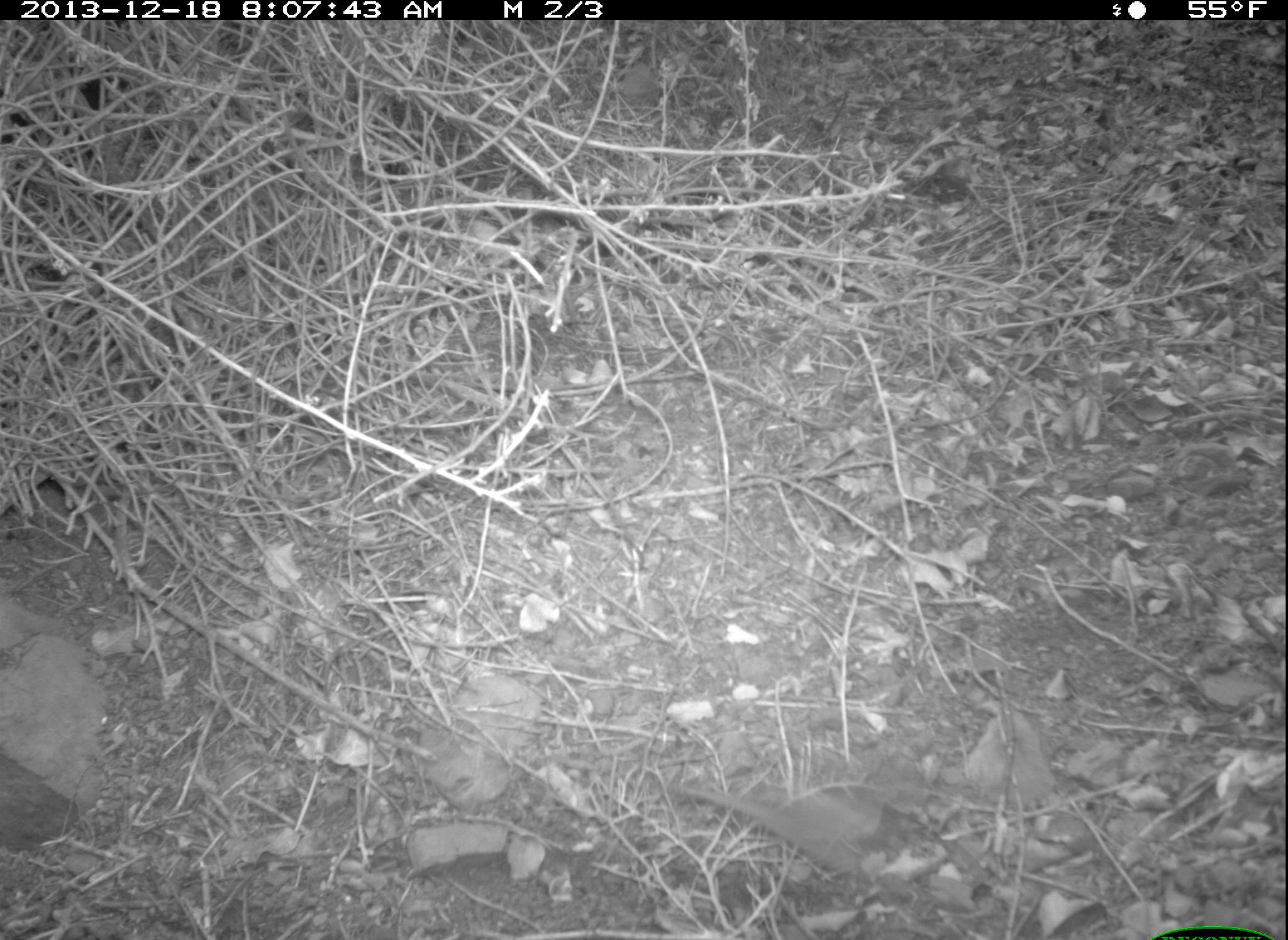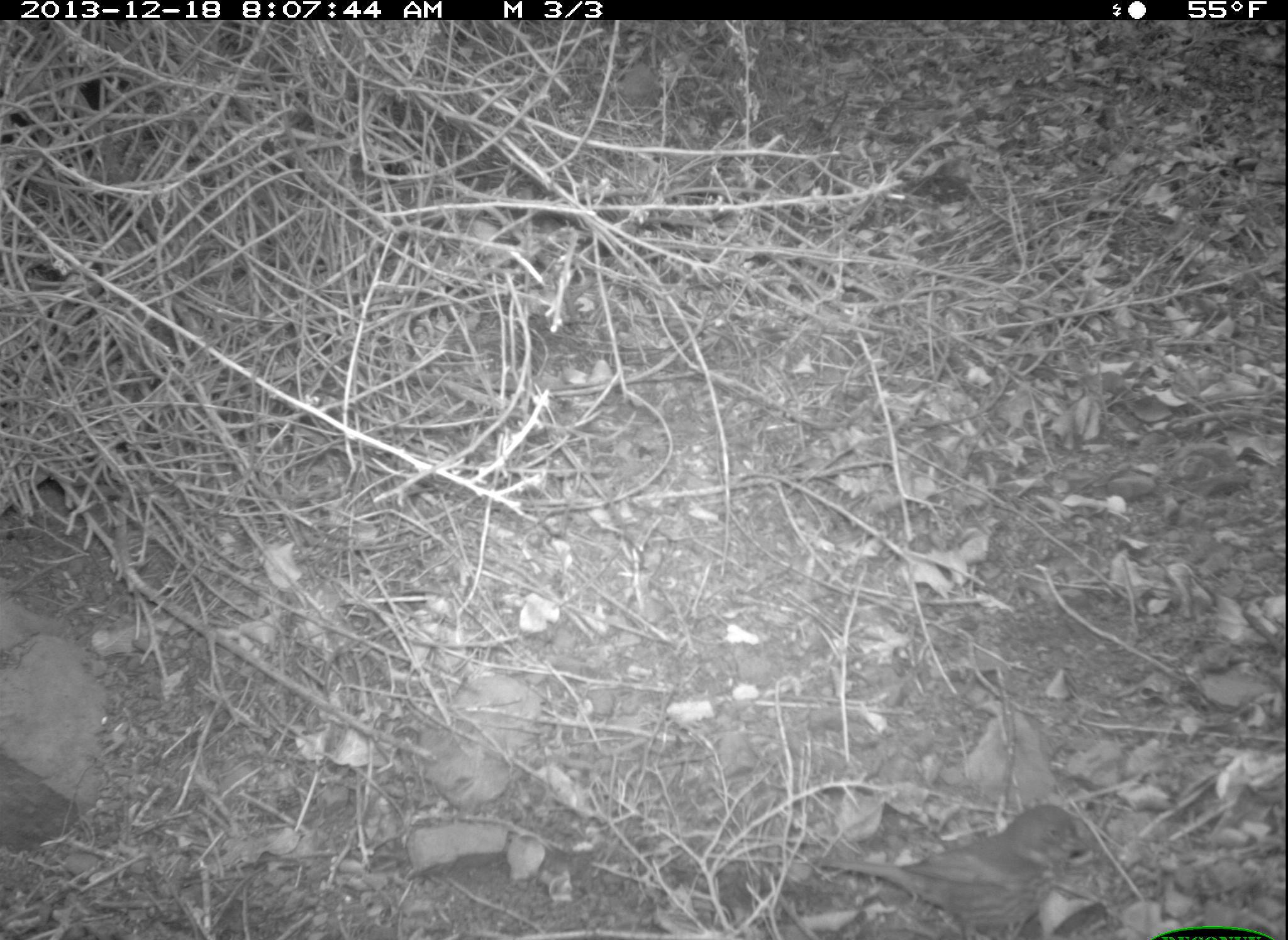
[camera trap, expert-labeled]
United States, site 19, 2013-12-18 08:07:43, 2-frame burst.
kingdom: Animalia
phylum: Chordata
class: Aves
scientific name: Aves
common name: bird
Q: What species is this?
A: Bird (Aves).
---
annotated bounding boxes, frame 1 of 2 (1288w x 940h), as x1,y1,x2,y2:
bird: 670,777,949,893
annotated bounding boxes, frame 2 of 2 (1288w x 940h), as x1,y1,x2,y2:
bird: 808,804,1108,940